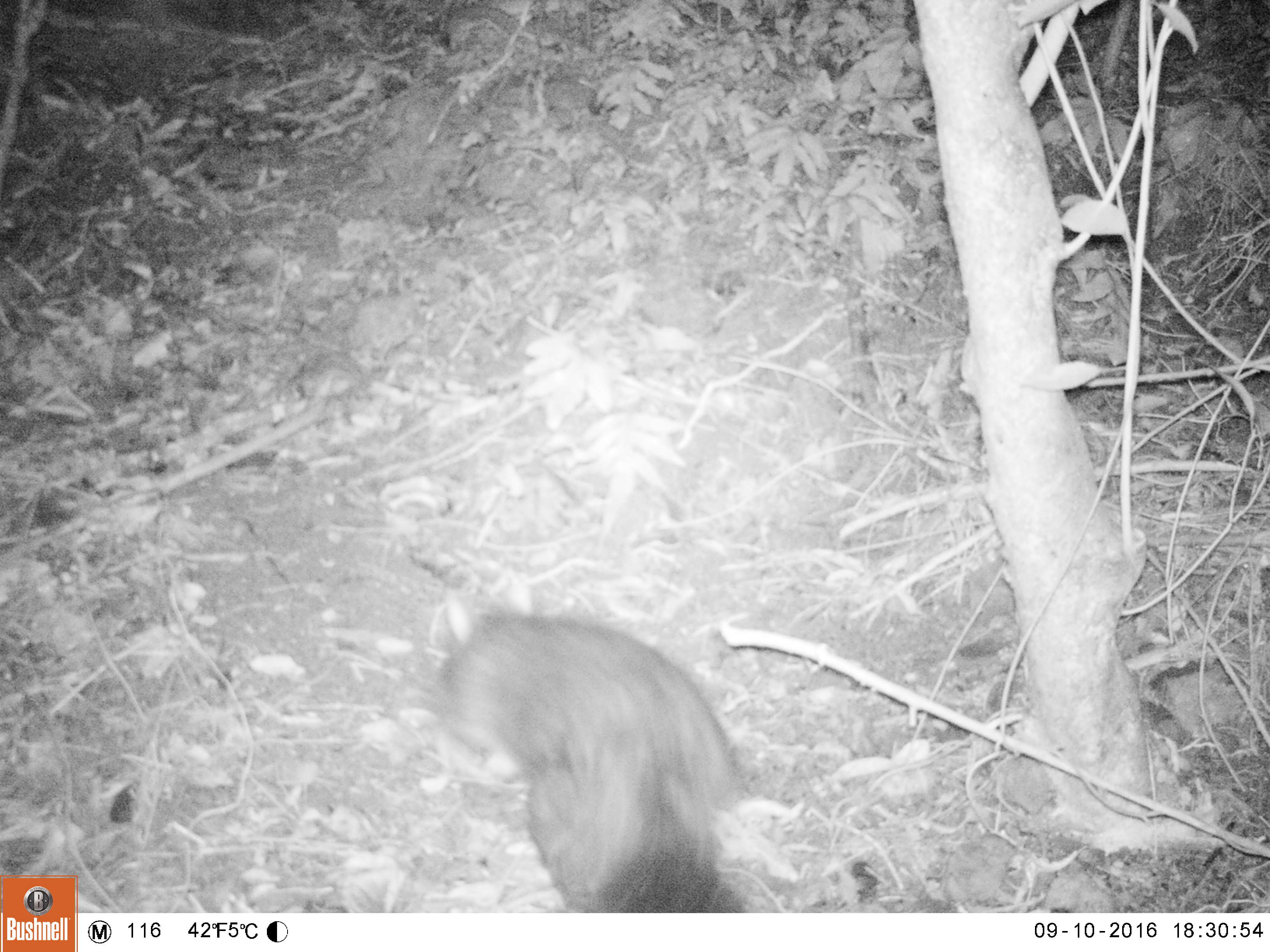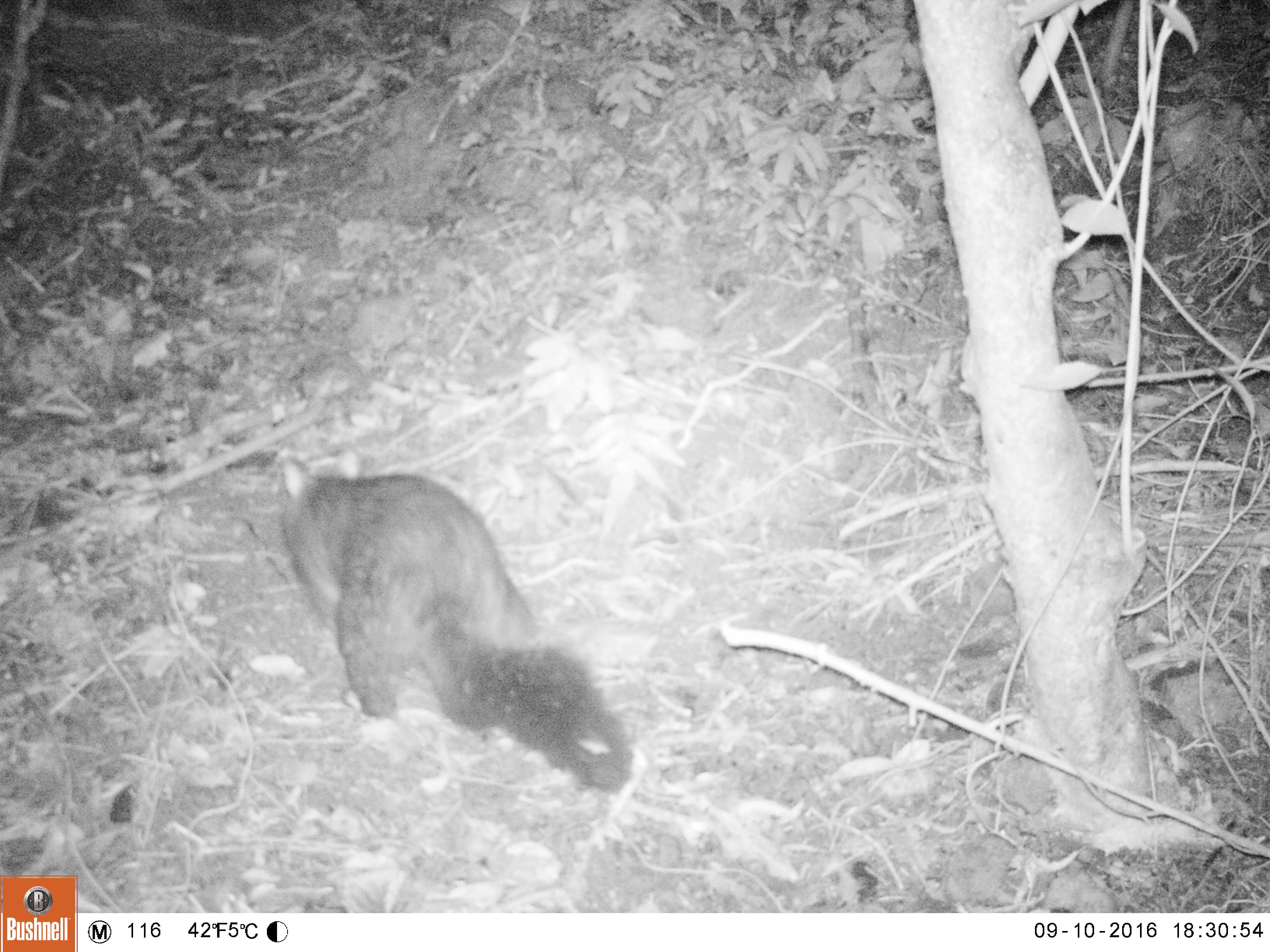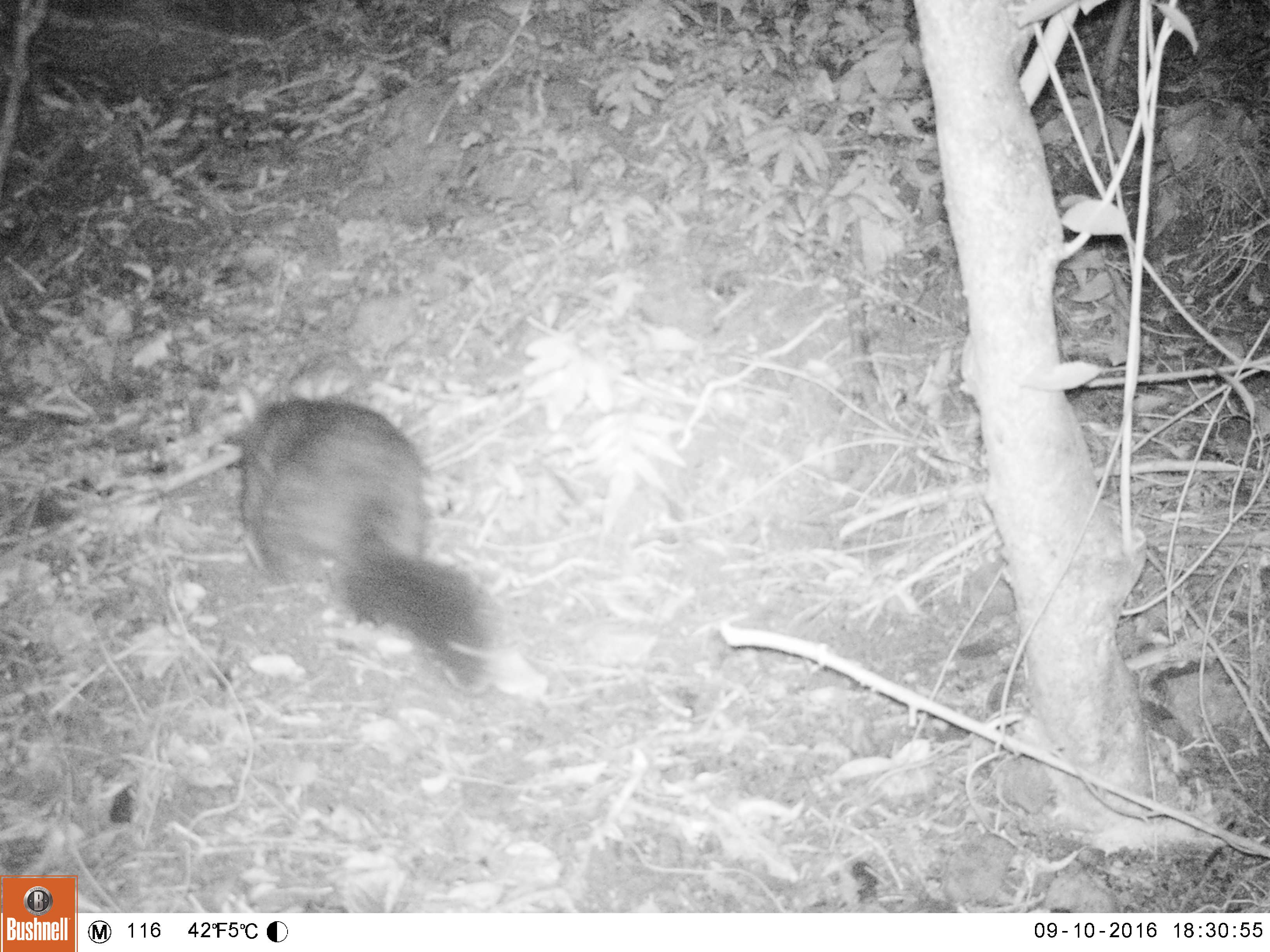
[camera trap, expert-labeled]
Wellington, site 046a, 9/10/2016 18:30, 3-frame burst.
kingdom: Animalia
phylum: Chordata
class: Mammalia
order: Didelphimorphia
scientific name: Didelphimorphia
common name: possum